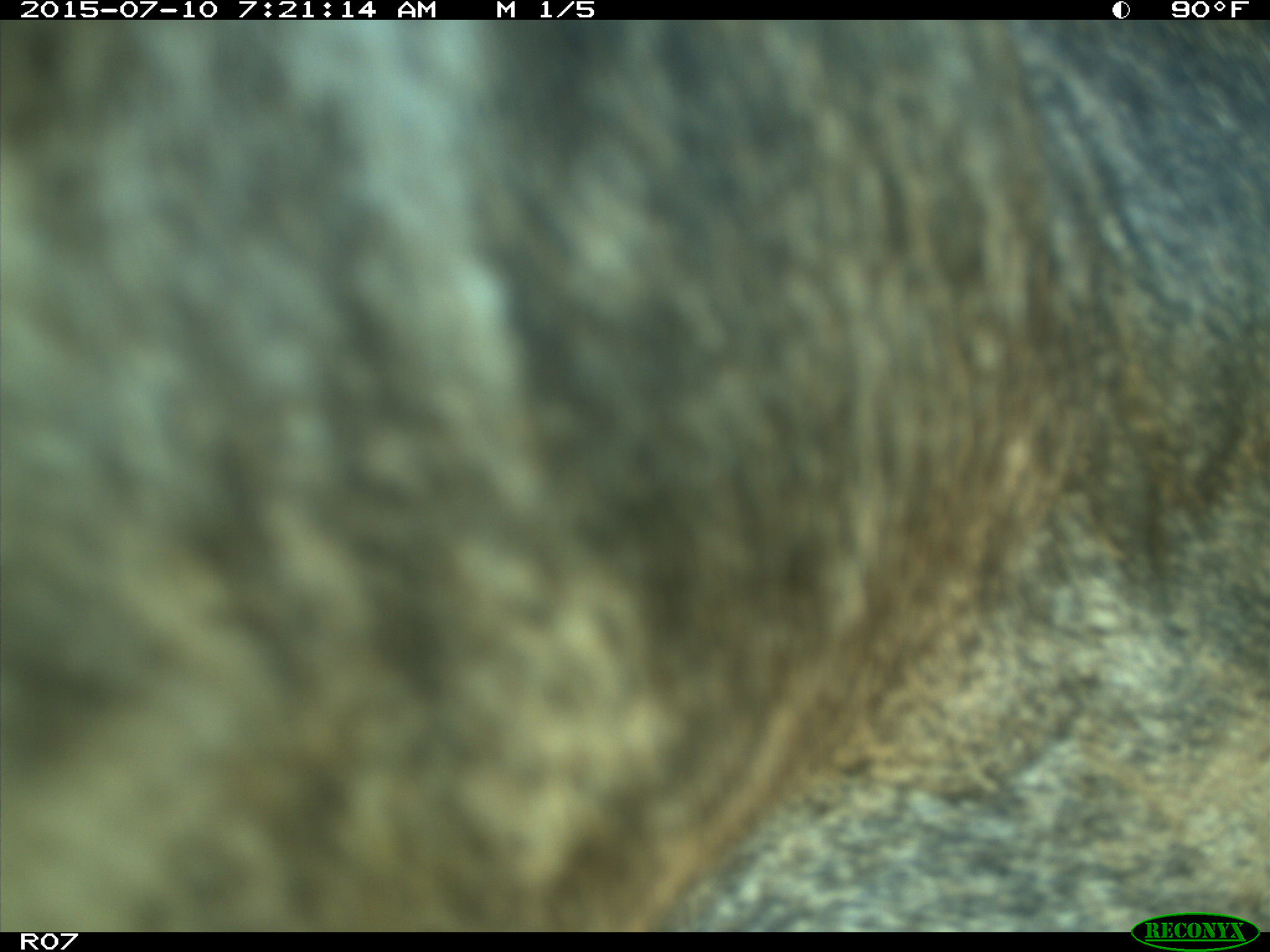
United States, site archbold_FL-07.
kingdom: Animalia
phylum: Chordata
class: Mammalia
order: Artiodactyla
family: Bovidae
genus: Bos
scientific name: Bos taurus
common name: domestic cow